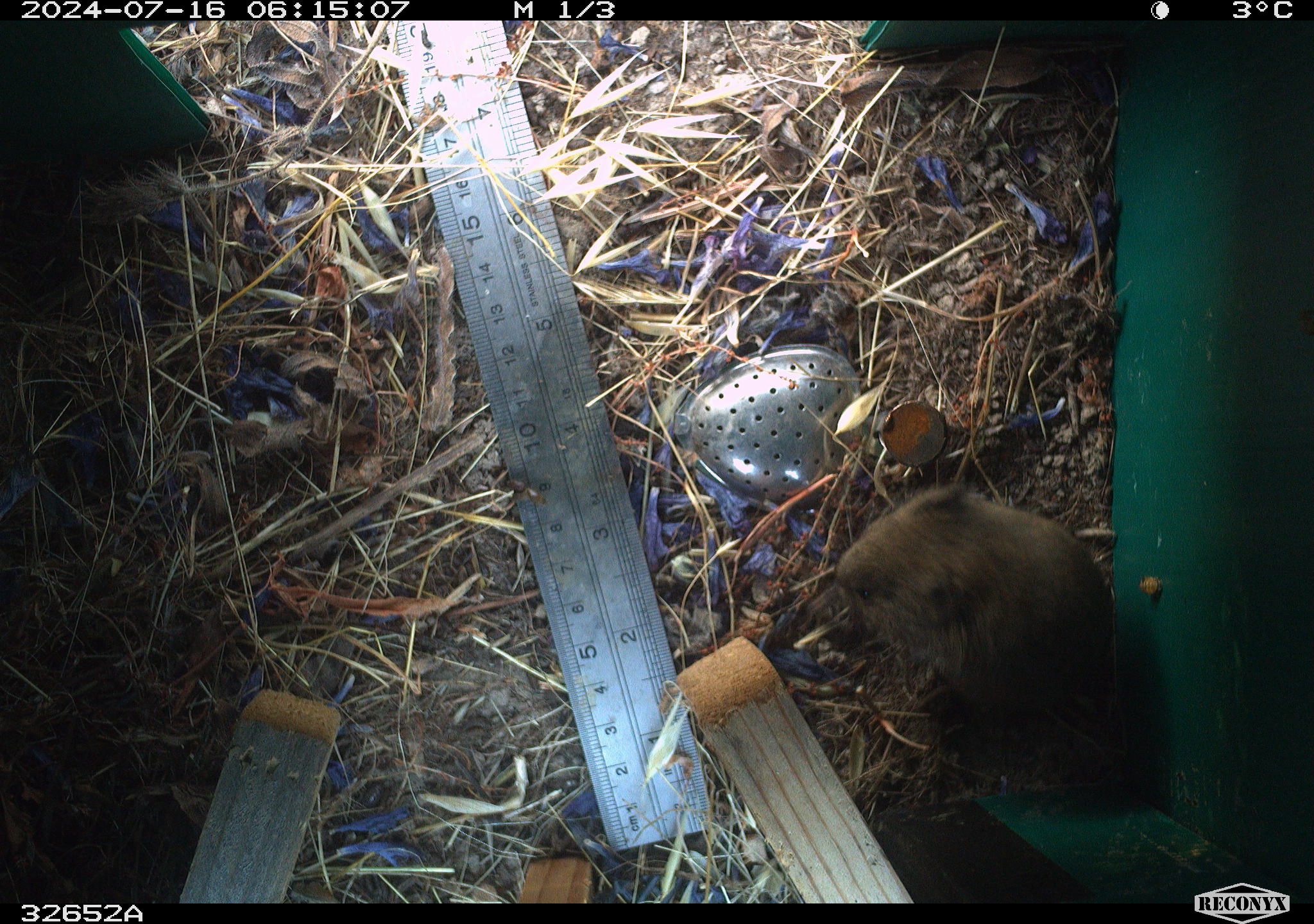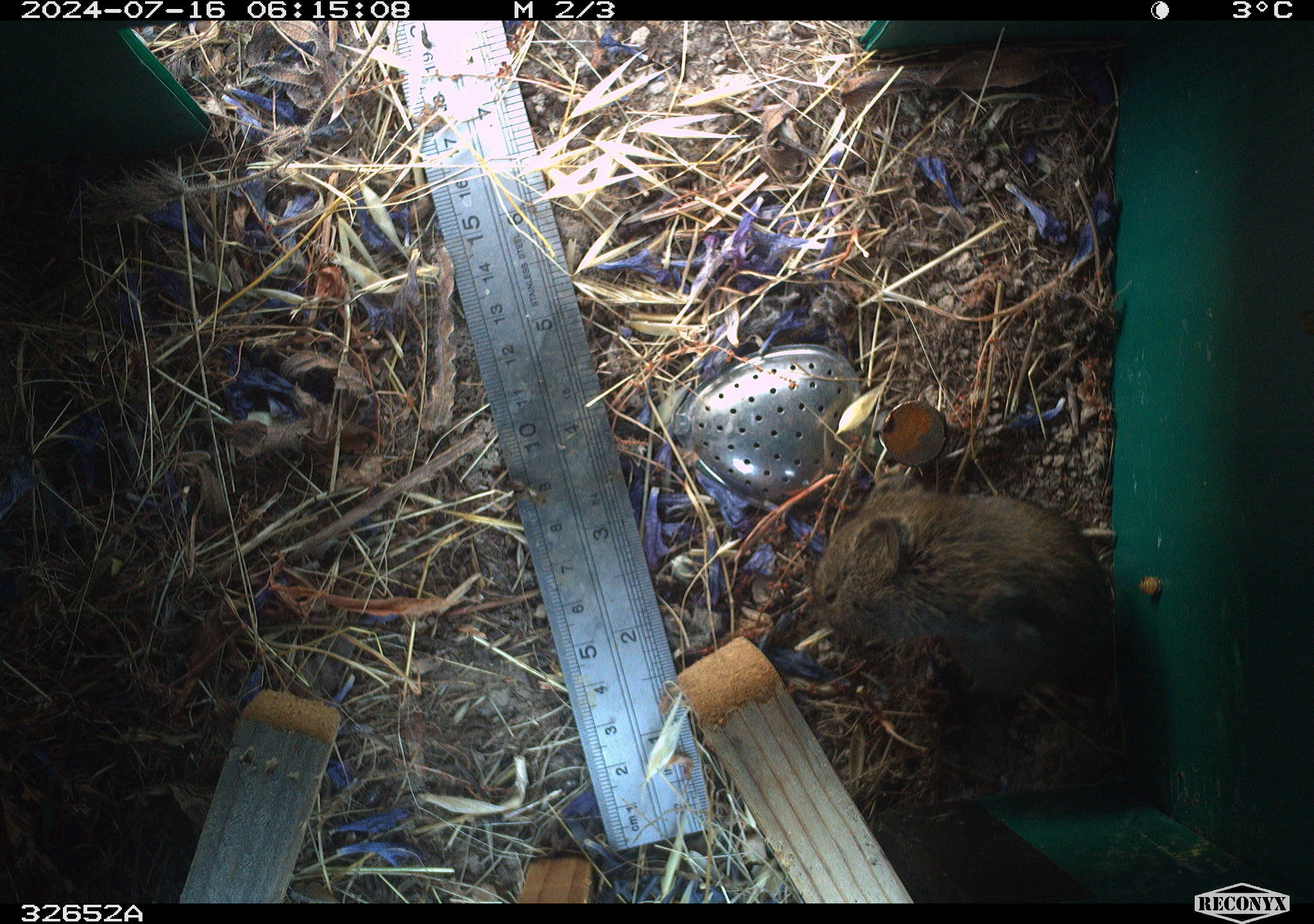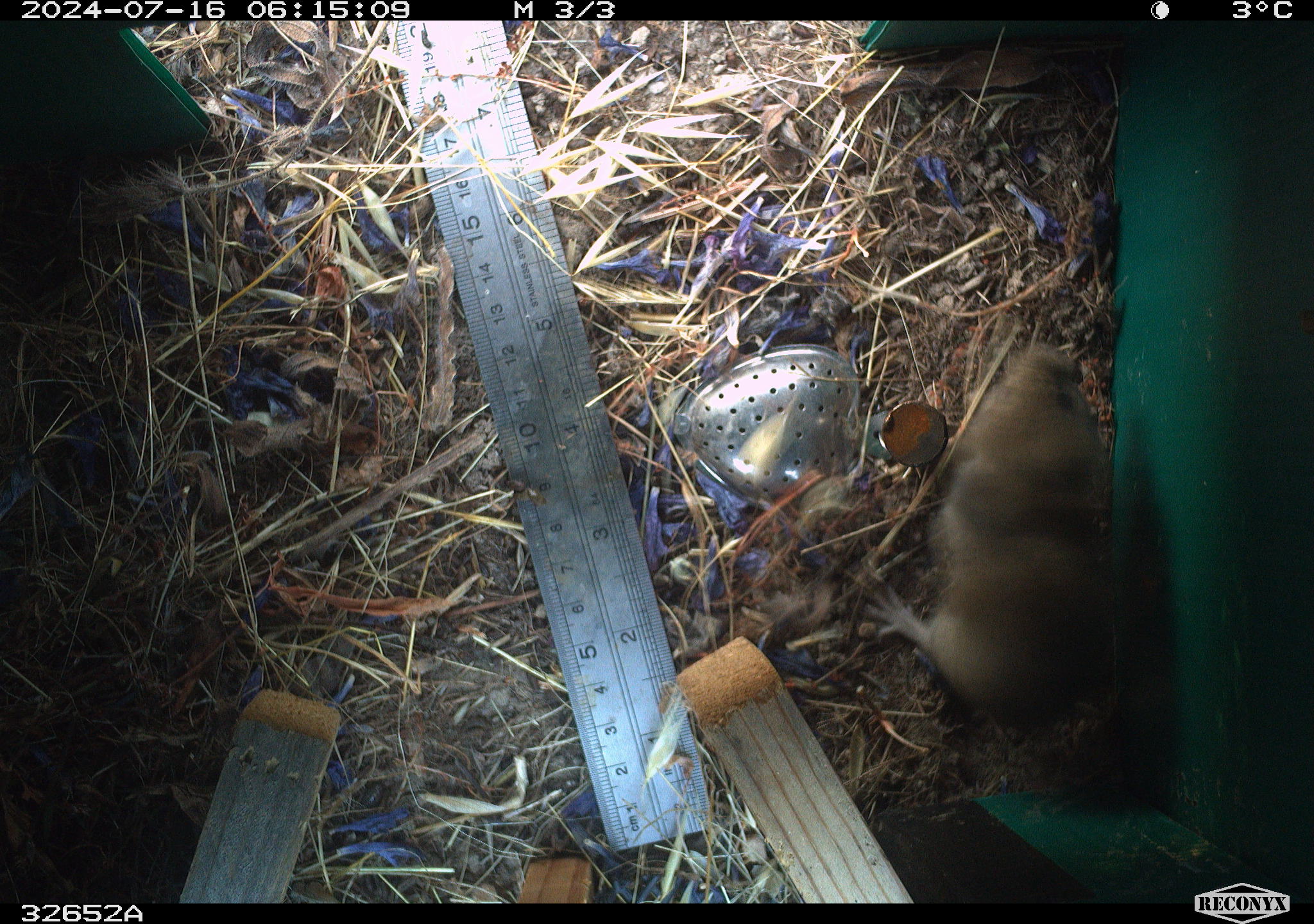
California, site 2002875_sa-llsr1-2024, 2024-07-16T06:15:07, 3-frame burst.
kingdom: Animalia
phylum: Chordata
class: Mammalia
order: Rodentia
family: Cricetidae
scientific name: Arvicolinae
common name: voles, lemmings, and muskrats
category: arvicolinae subfamily